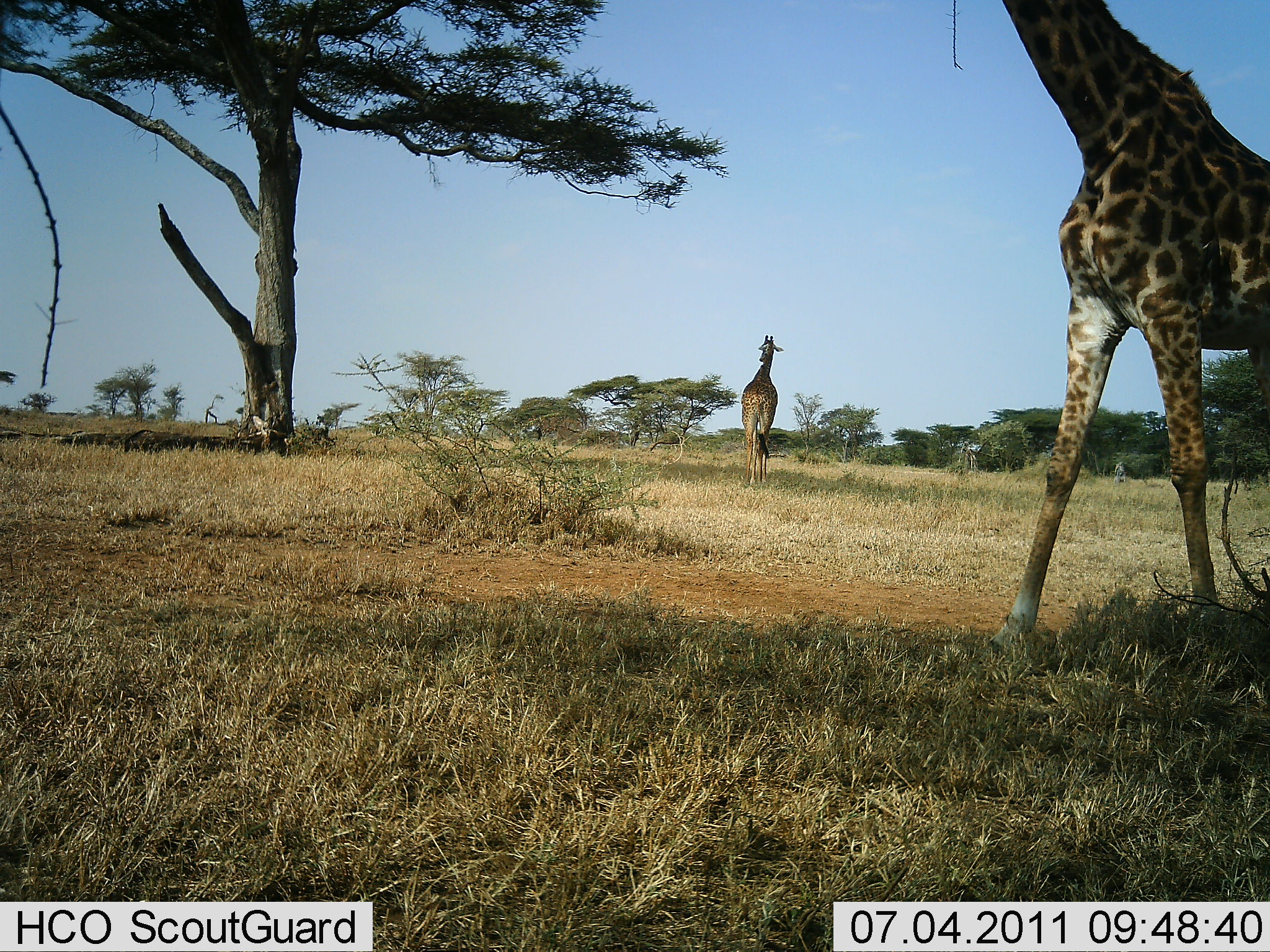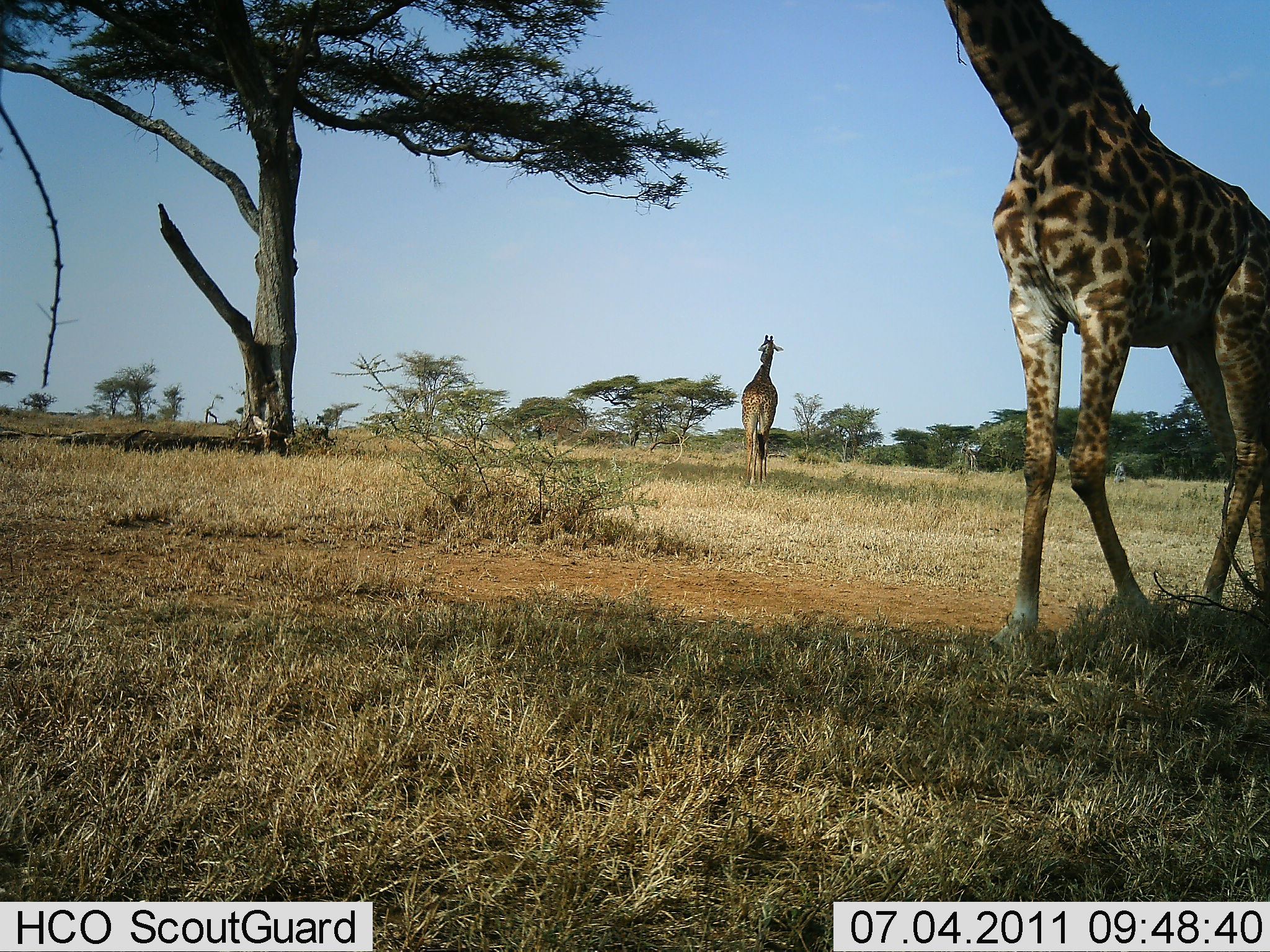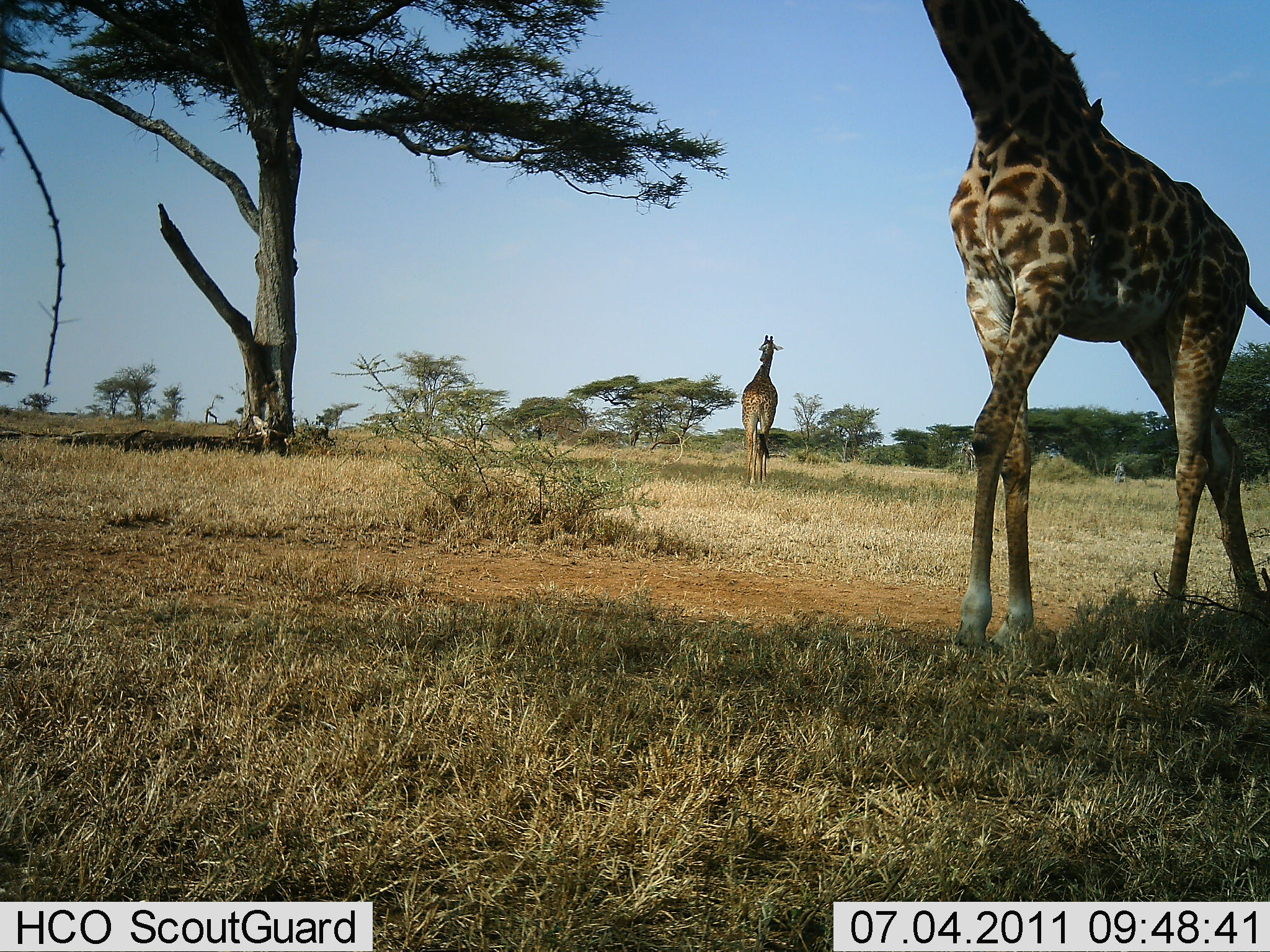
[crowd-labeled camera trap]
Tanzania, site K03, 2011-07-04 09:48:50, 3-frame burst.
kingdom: Animalia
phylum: Chordata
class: Mammalia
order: Artiodactyla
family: Giraffidae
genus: Giraffa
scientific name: Giraffa camelopardalis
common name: giraffe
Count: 2.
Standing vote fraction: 73%.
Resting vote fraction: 0%.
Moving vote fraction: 64%.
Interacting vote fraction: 0%.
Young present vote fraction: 0%.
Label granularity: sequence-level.